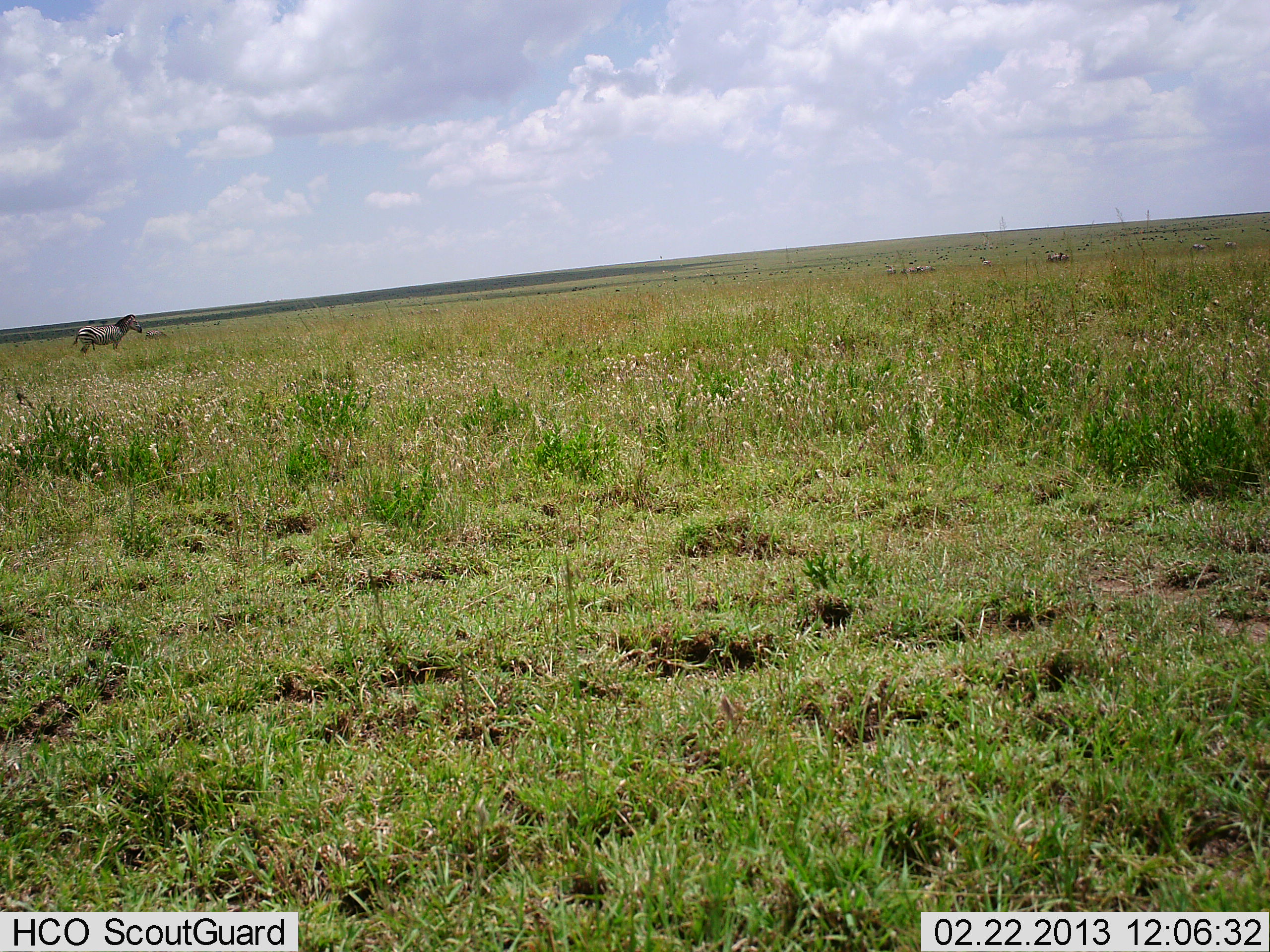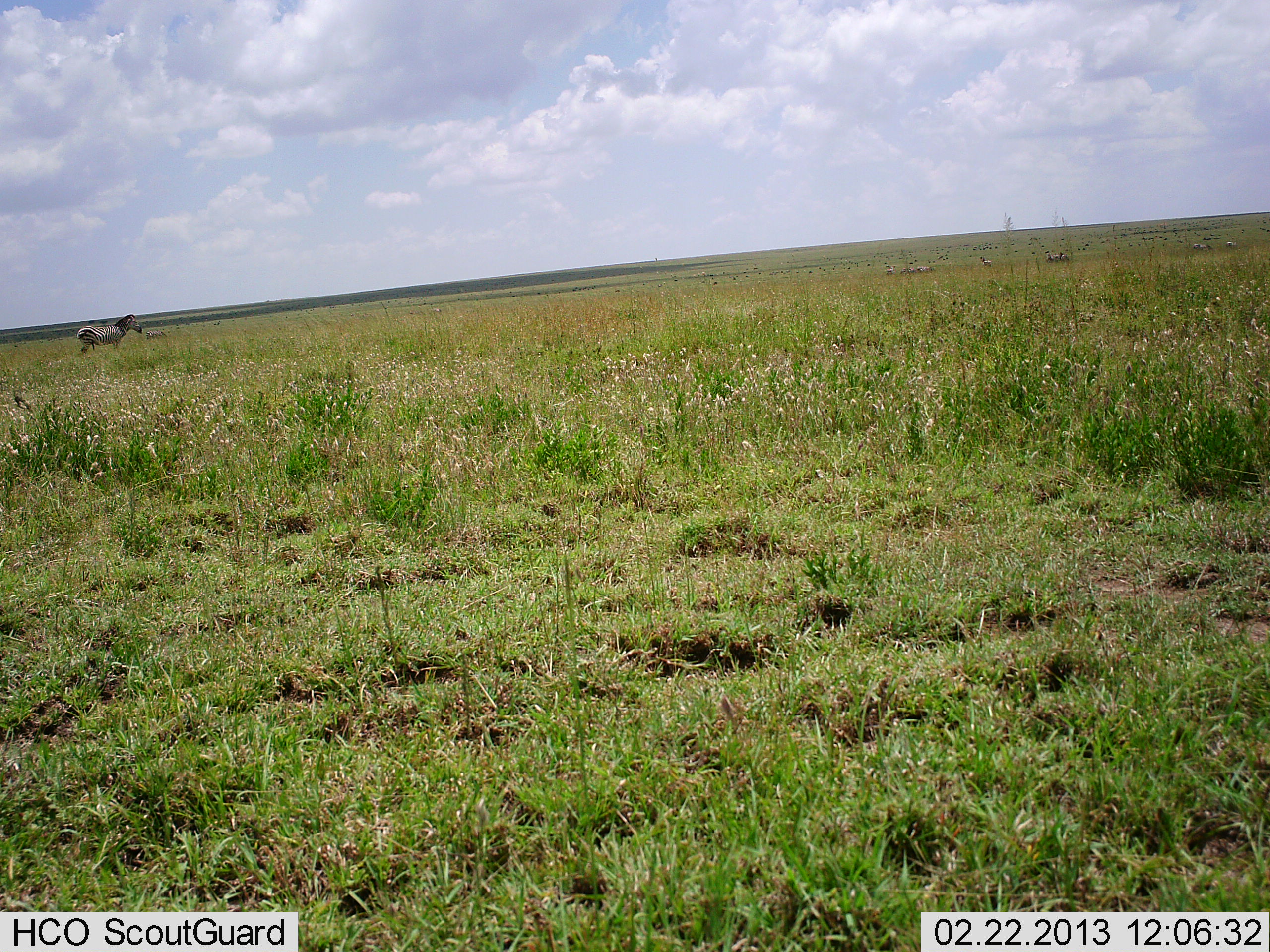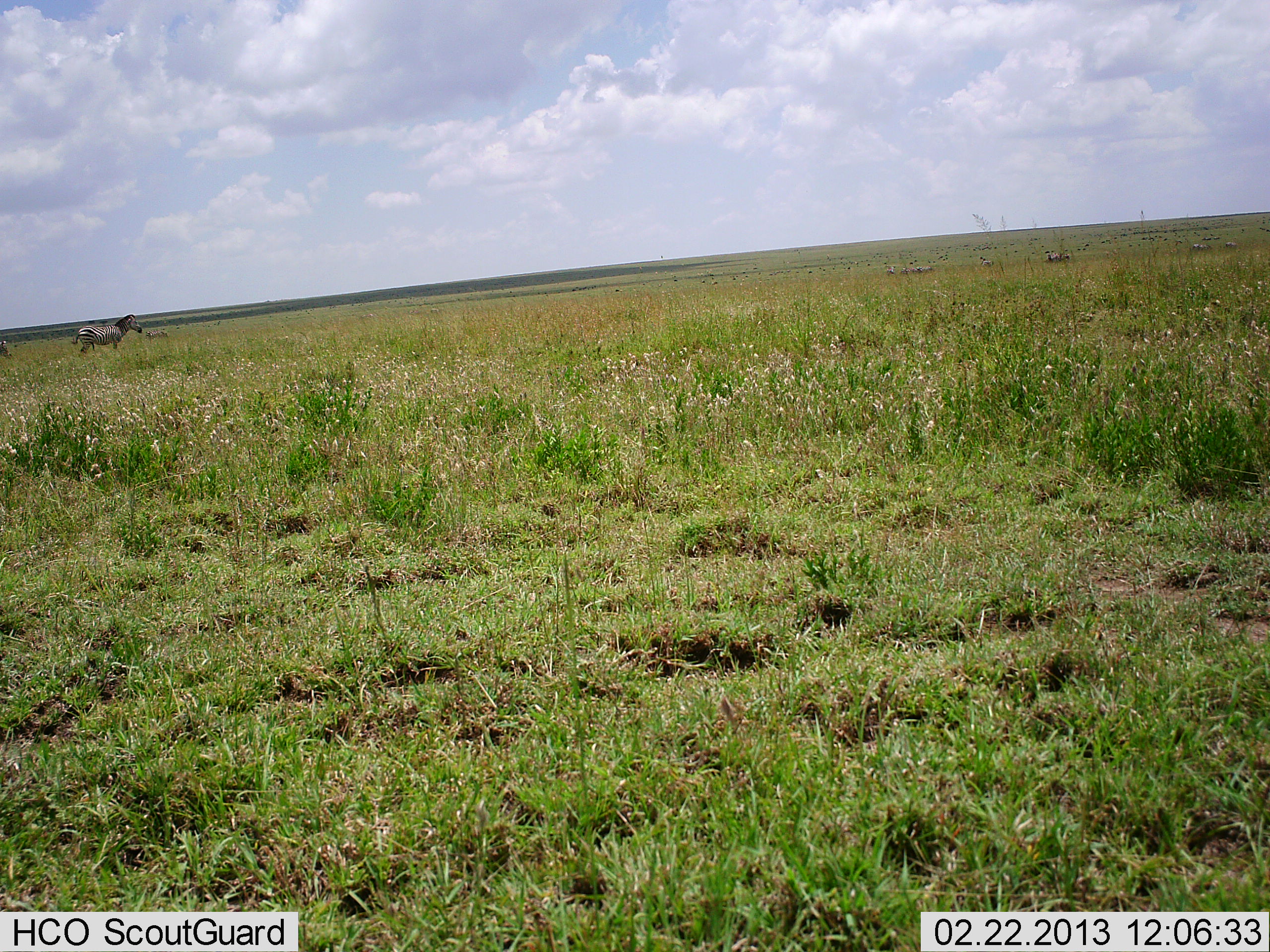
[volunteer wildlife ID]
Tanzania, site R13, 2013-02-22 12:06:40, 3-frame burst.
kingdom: Animalia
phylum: Chordata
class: Mammalia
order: Perissodactyla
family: Equidae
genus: Equus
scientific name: Equus quagga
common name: plains zebra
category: zebra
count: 1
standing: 97%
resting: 0%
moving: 13%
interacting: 0%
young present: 0%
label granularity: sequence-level